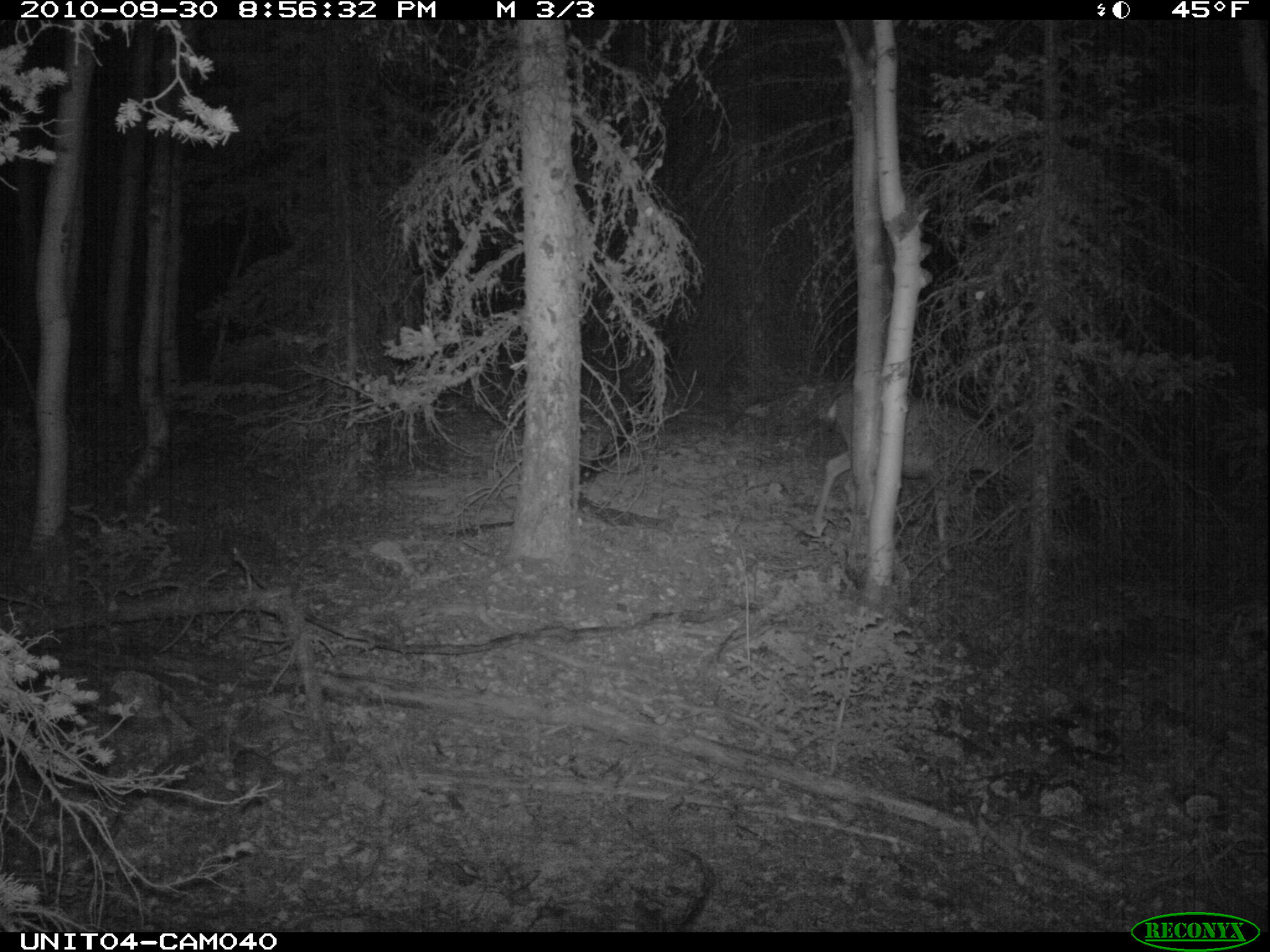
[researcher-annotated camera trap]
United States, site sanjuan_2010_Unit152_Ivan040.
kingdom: Animalia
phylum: Chordata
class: Mammalia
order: Artiodactyla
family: Cervidae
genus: Odocoileus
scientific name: Odocoileus hemionus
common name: mule deer